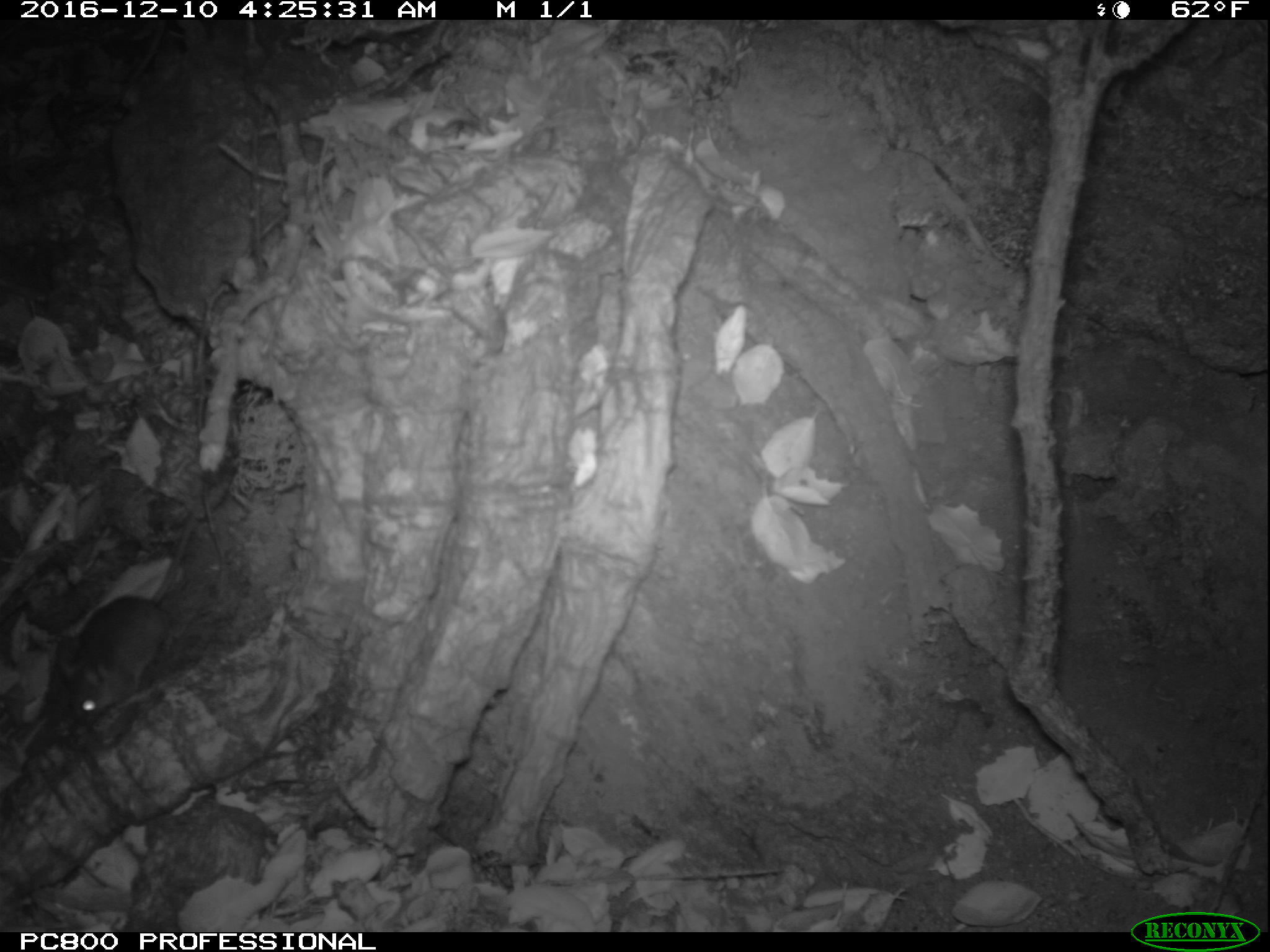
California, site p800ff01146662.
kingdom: Animalia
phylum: Chordata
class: Mammalia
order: Rodentia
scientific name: Rodentia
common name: rodent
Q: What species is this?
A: Rodent (Rodentia).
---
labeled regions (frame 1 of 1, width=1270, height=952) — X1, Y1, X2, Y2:
rodent: 56, 502, 201, 726